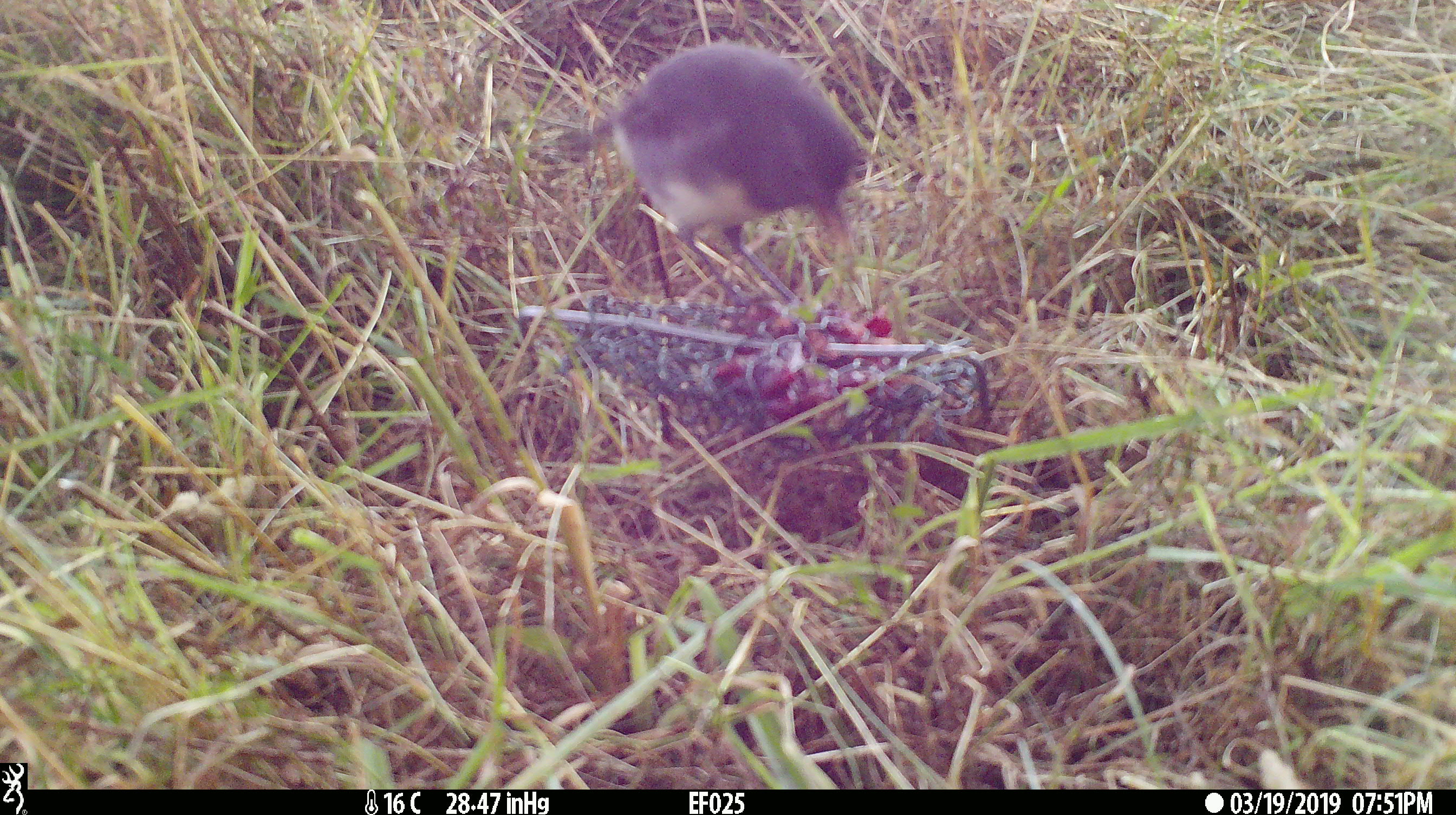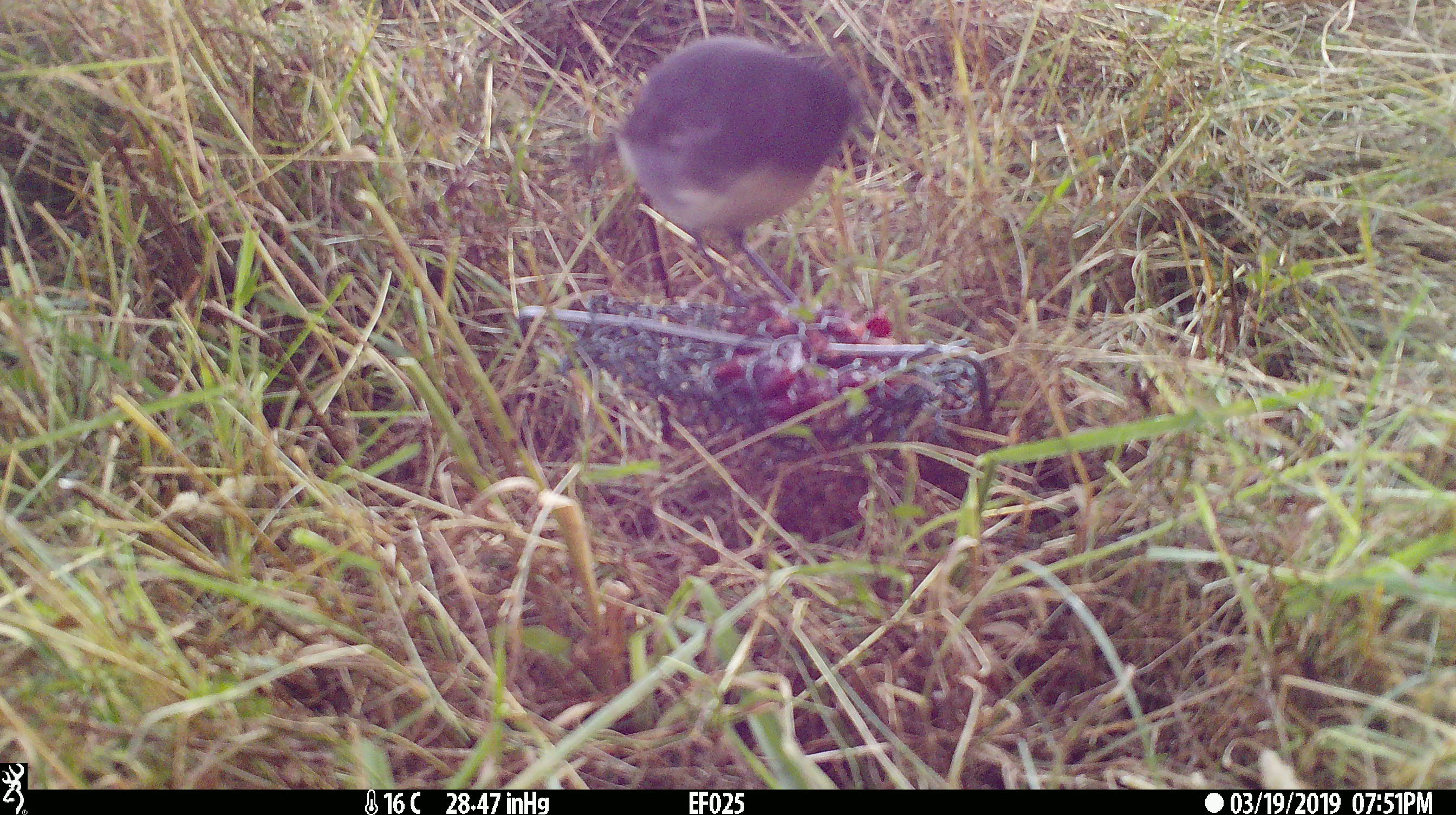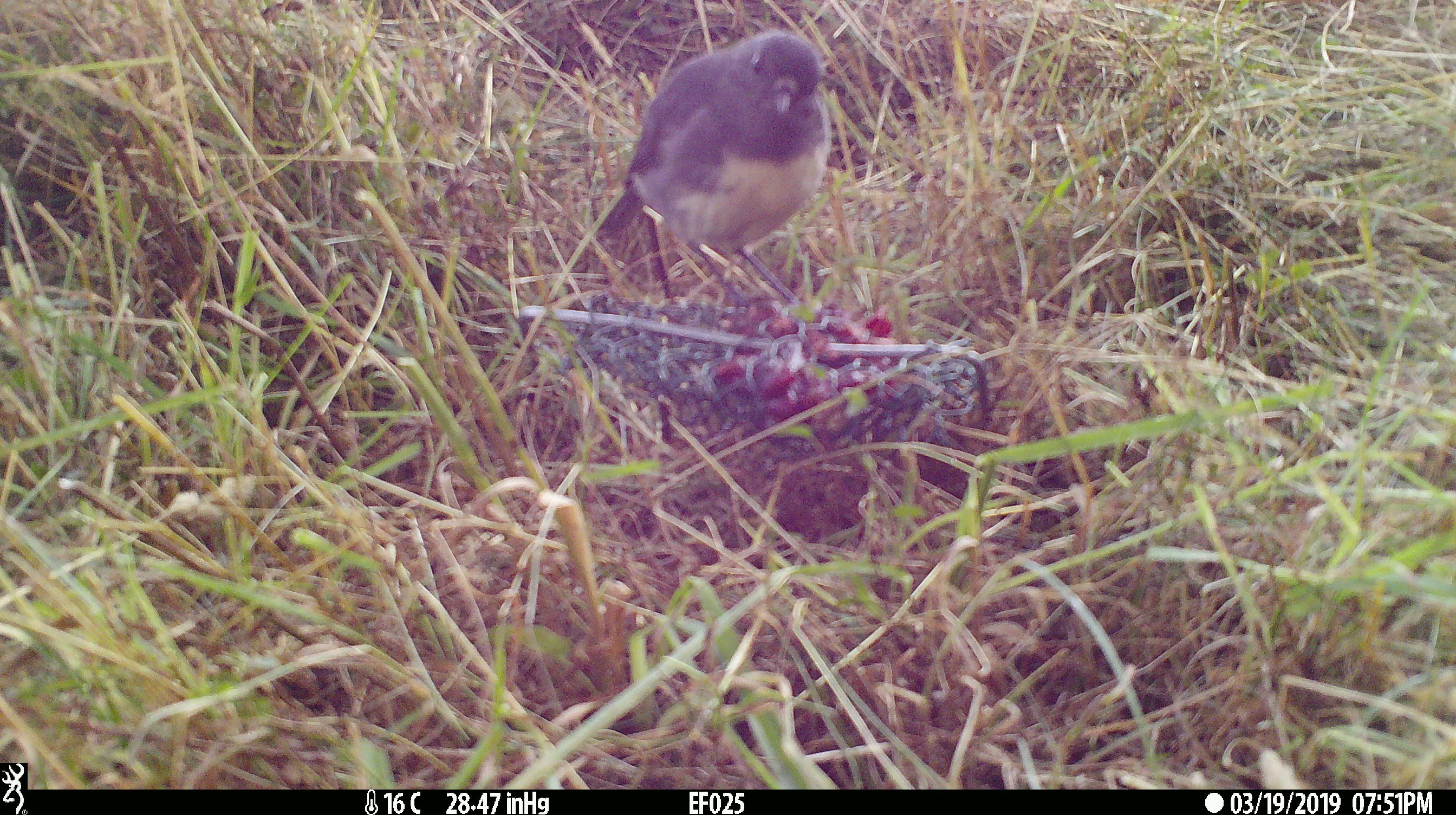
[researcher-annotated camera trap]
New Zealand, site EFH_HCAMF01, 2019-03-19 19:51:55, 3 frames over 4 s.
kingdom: Animalia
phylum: Chordata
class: Aves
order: Passeriformes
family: Petroicidae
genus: Petroica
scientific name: Petroica australis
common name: new zealand robin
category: robin